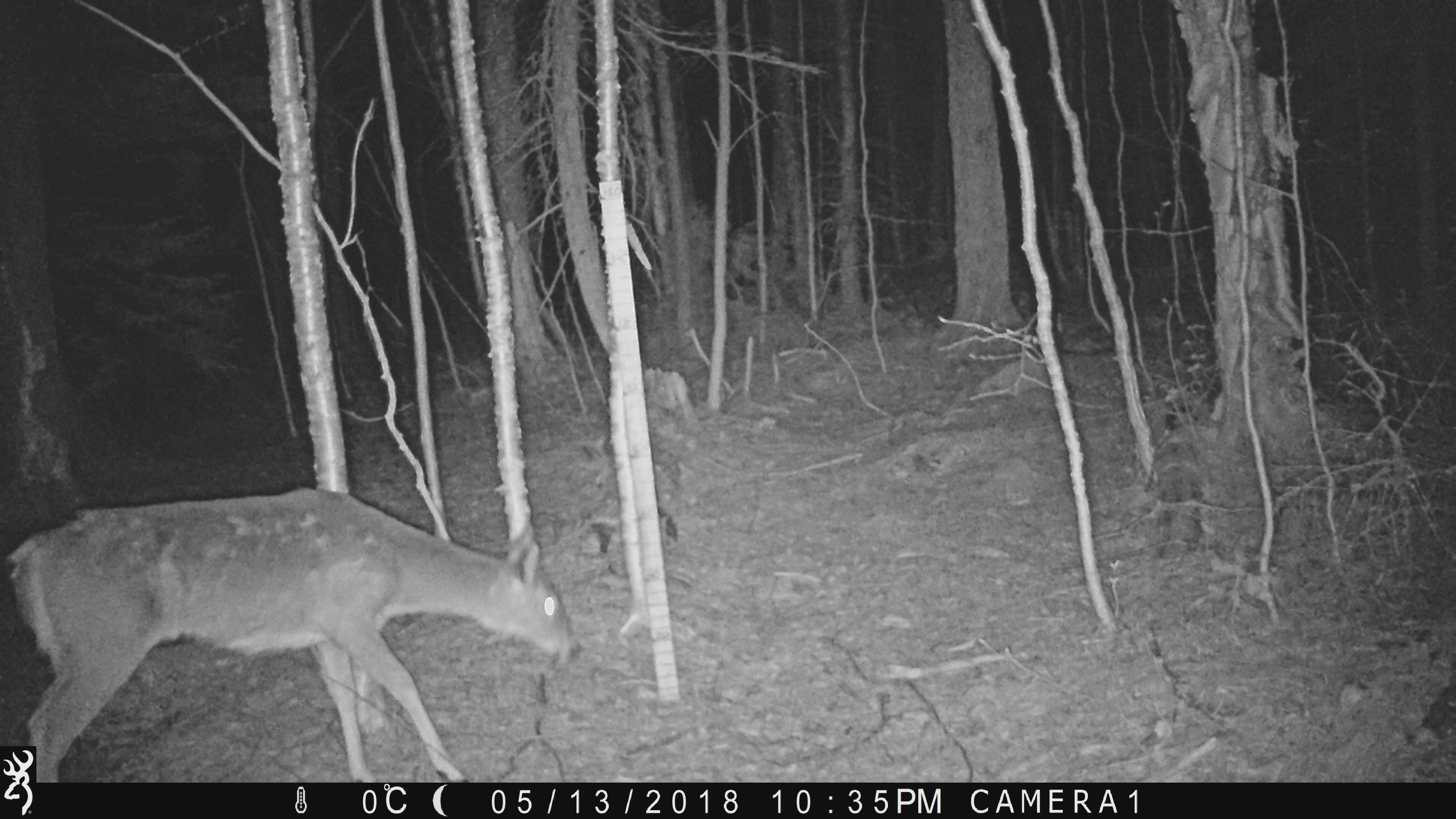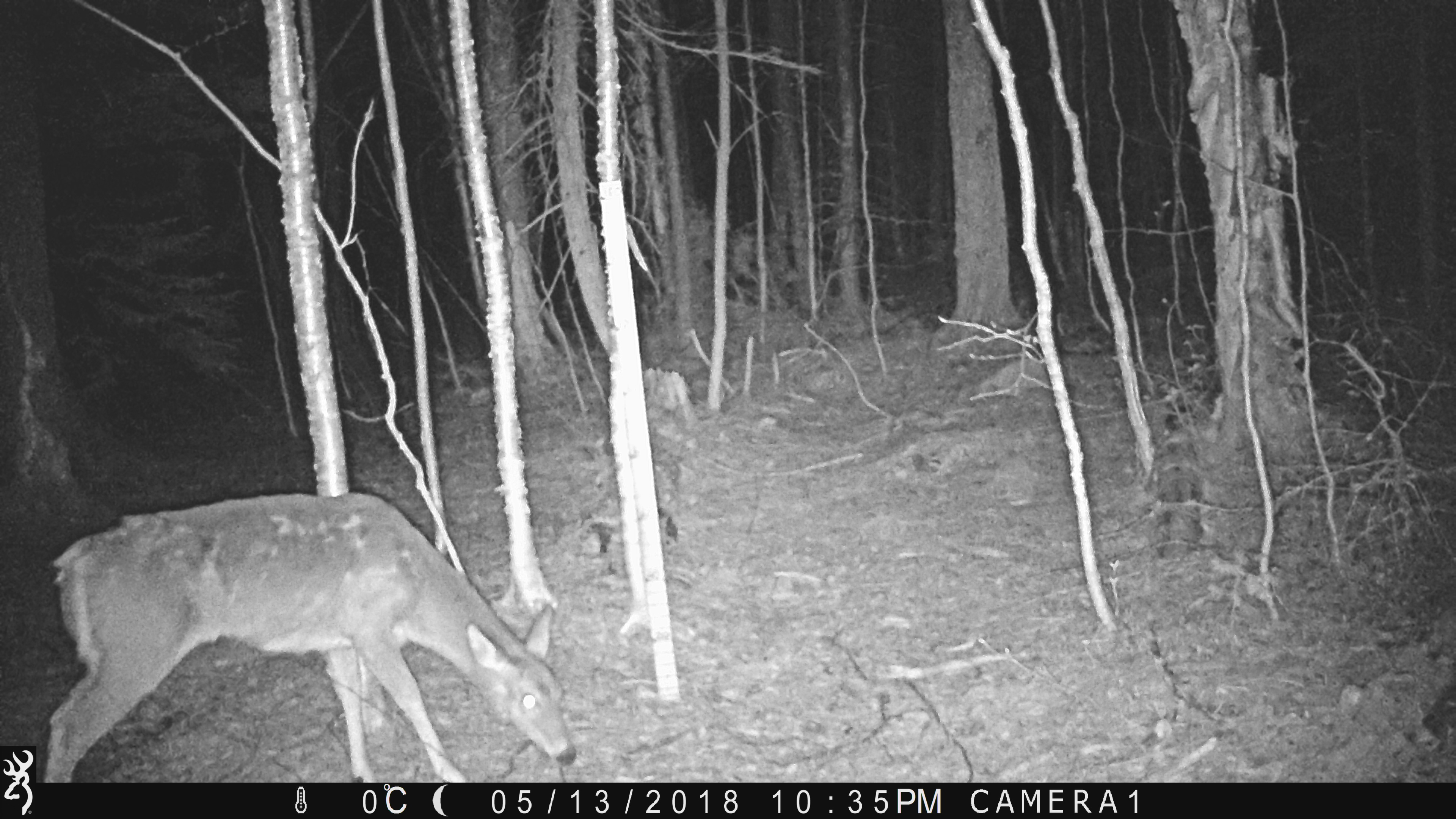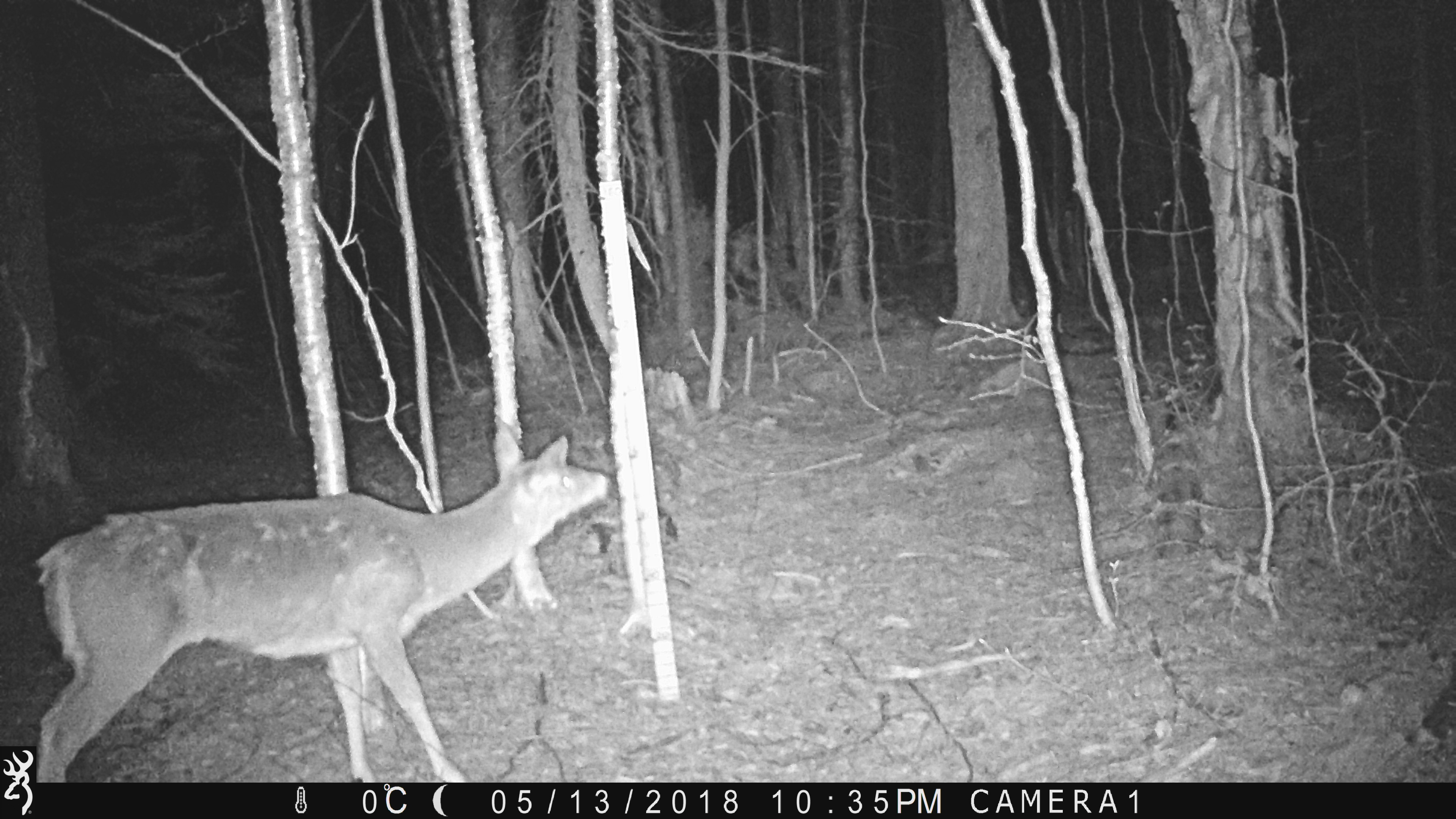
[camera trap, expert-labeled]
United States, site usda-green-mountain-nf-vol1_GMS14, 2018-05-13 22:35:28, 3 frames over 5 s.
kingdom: Animalia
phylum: Chordata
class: Mammalia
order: Artiodactyla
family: Cervidae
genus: Odocoileus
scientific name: Odocoileus virginianus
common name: white-tailed deer